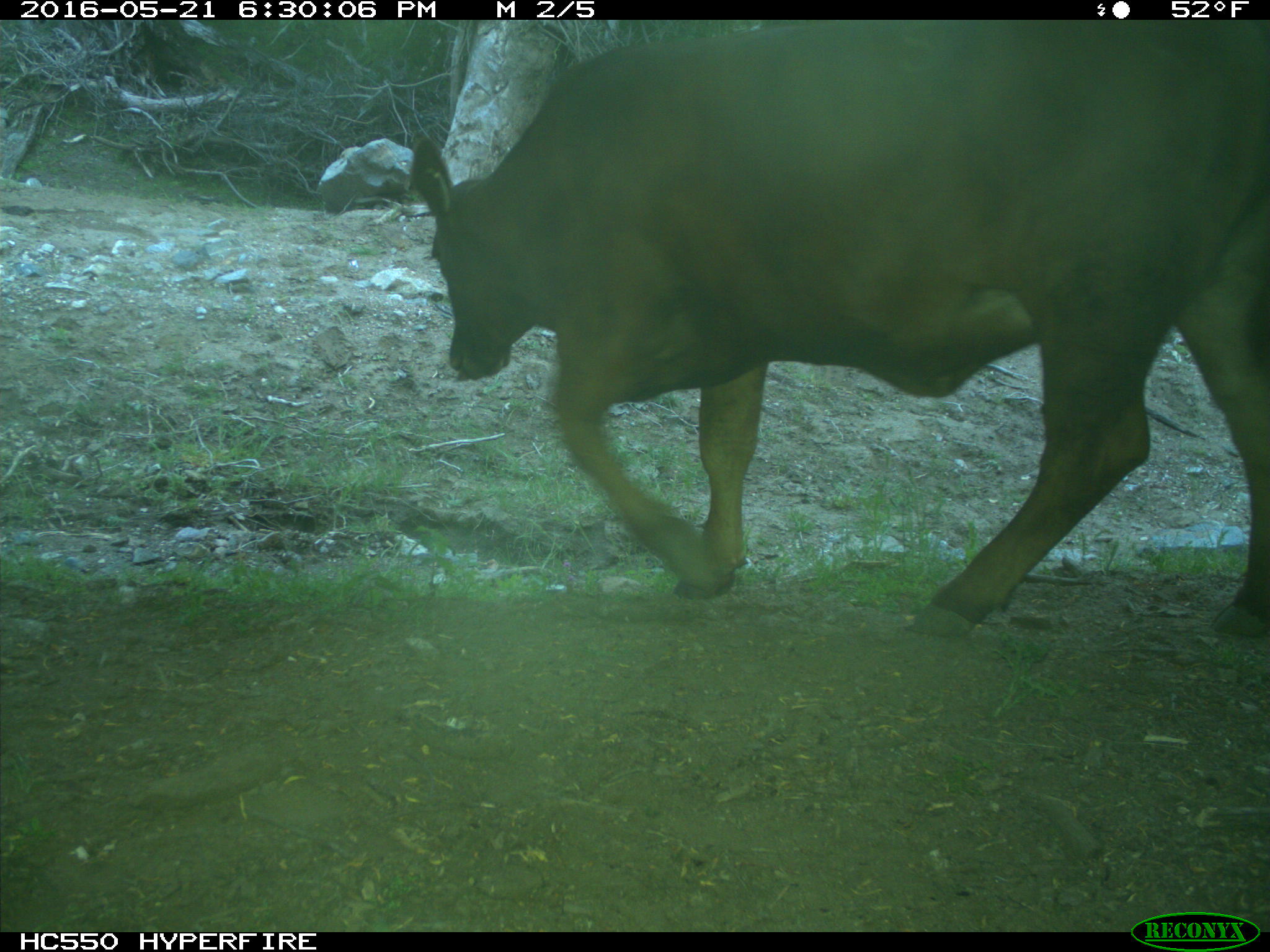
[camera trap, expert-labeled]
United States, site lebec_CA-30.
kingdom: Animalia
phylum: Chordata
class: Mammalia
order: Artiodactyla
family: Bovidae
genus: Bos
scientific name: Bos taurus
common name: domestic cow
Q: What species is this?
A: Bos taurus (domestic cow).